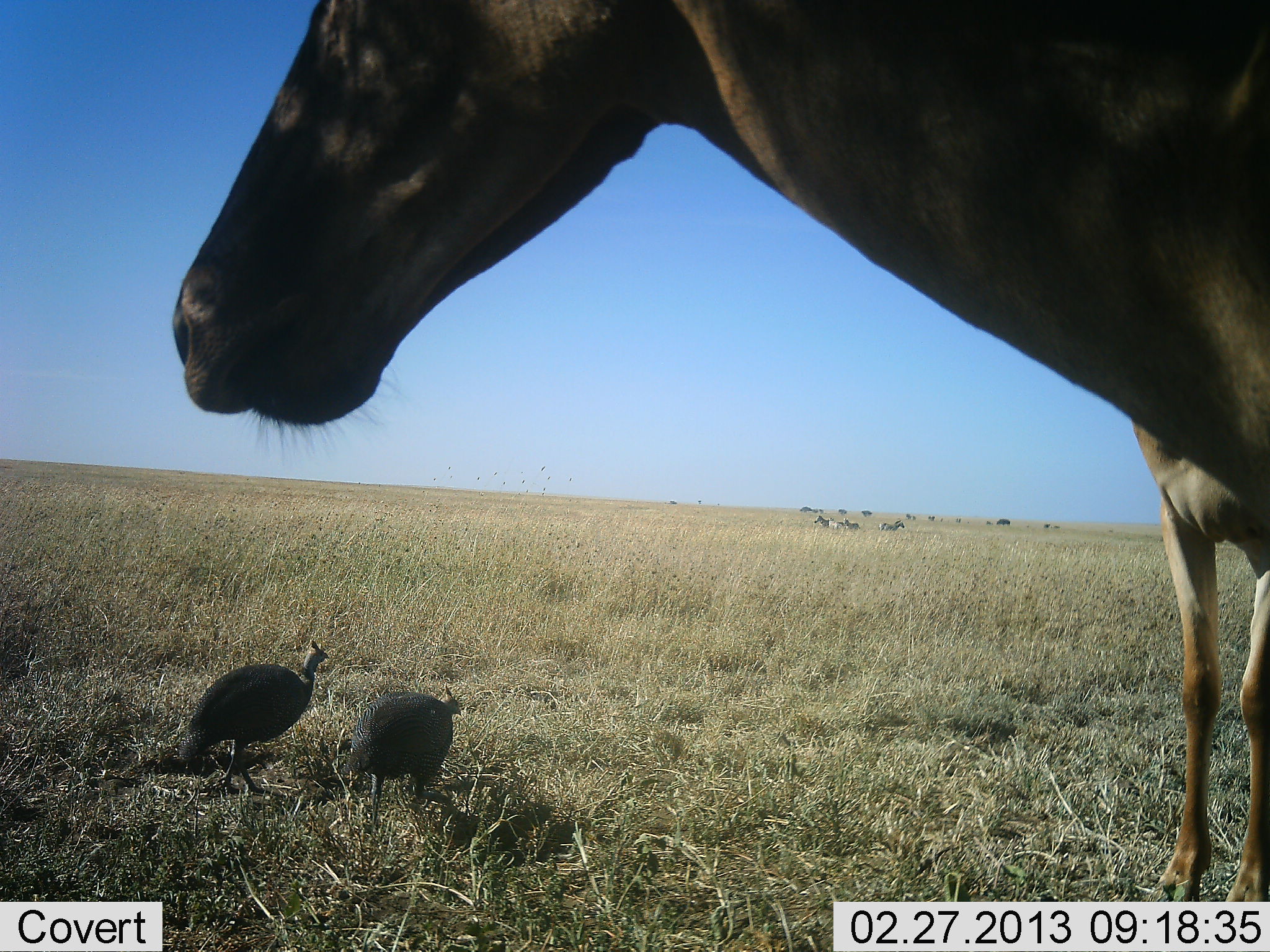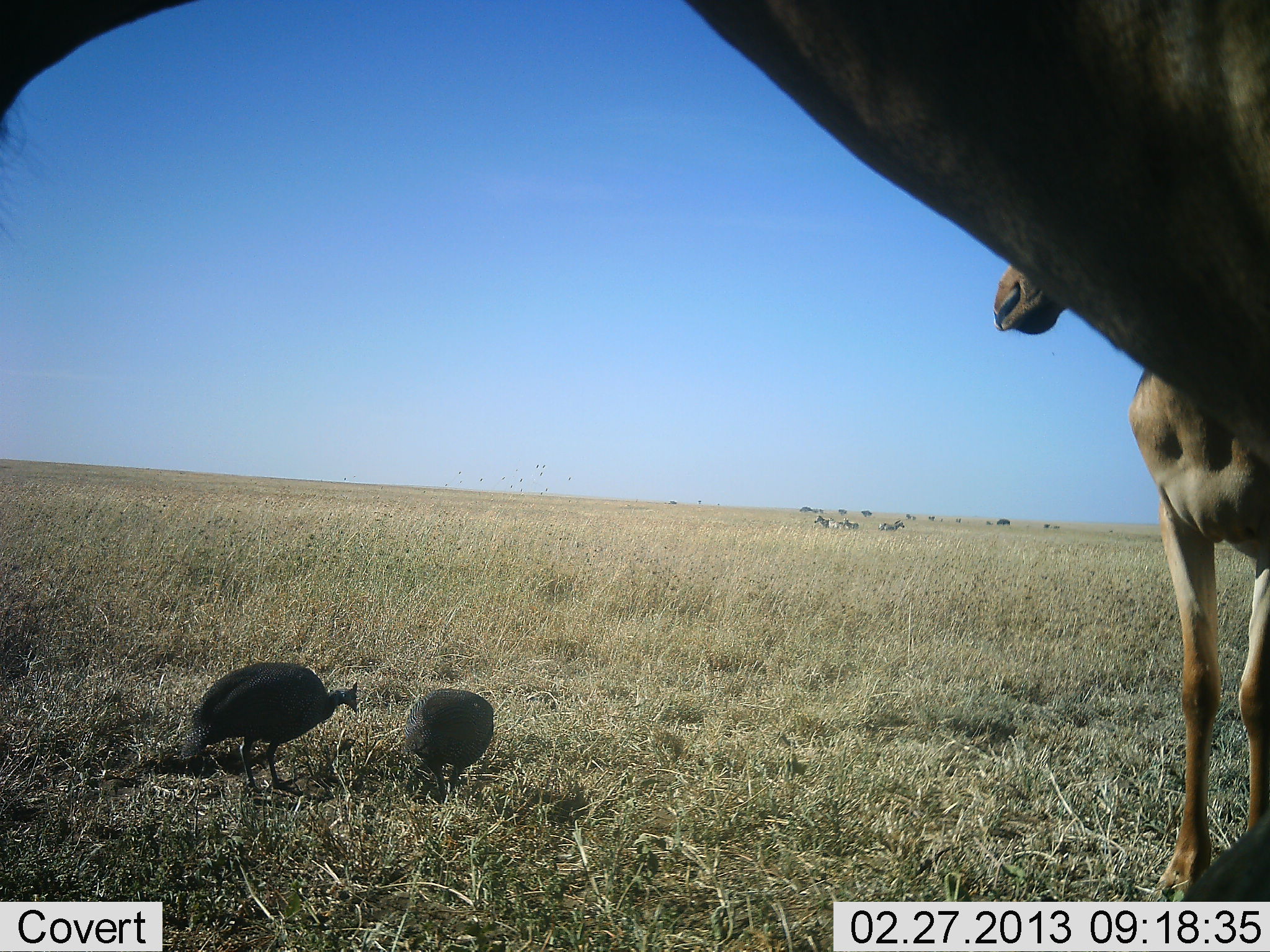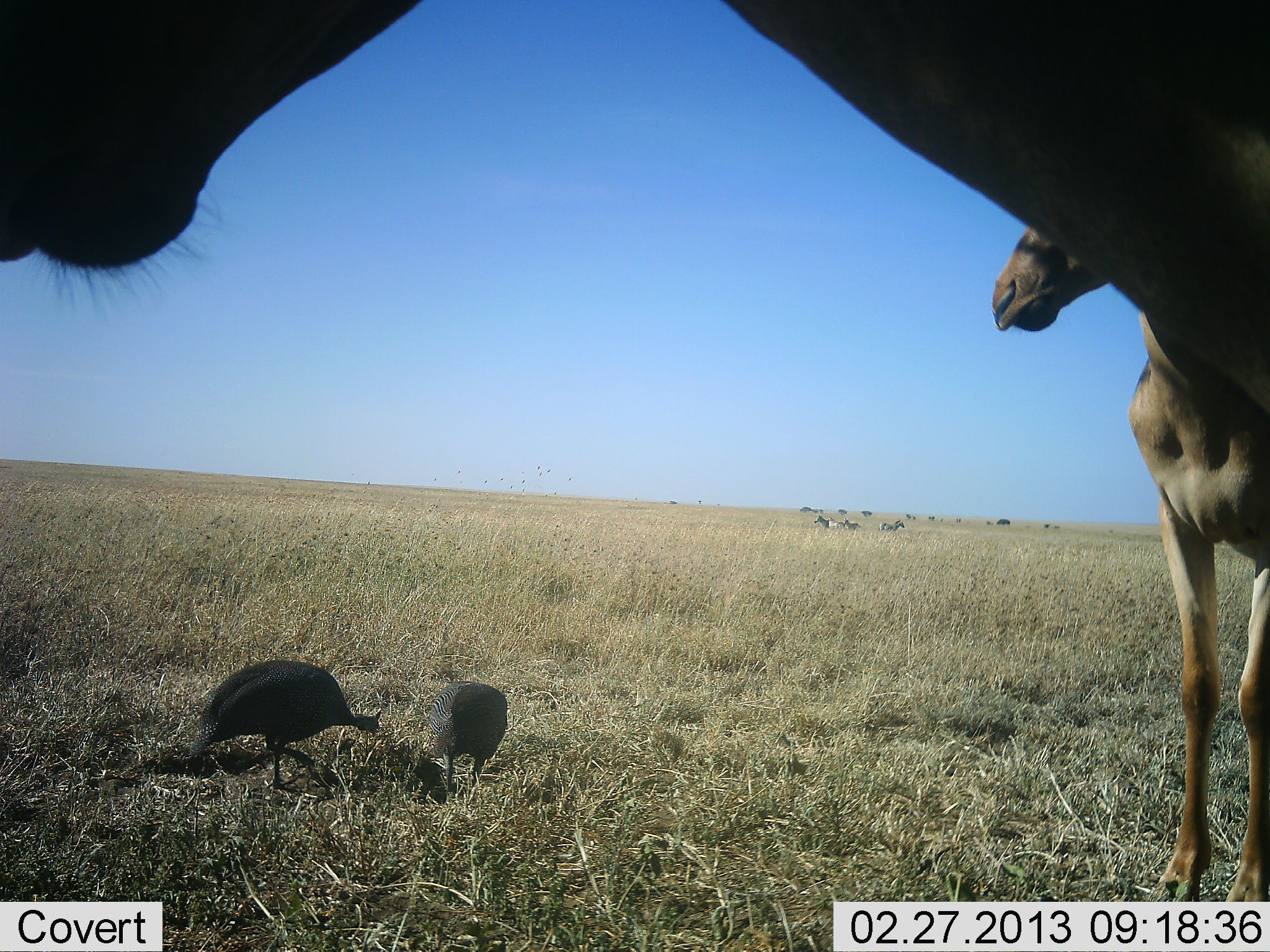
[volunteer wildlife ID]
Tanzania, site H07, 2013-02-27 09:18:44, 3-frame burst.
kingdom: Animalia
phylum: Chordata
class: Aves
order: Galliformes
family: Numididae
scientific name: Numididae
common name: guinea fowl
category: guineafowl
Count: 2.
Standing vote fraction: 16%.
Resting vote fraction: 0%.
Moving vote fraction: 28%.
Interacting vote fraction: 0%.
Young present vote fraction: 4%.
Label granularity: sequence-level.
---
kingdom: Animalia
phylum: Chordata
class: Mammalia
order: Artiodactyla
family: Bovidae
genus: Alcelaphus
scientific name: Alcelaphus buselaphus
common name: hartebeest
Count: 2.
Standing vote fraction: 100%.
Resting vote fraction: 0%.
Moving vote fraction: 5%.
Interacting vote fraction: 0%.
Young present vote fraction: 5%.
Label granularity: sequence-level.